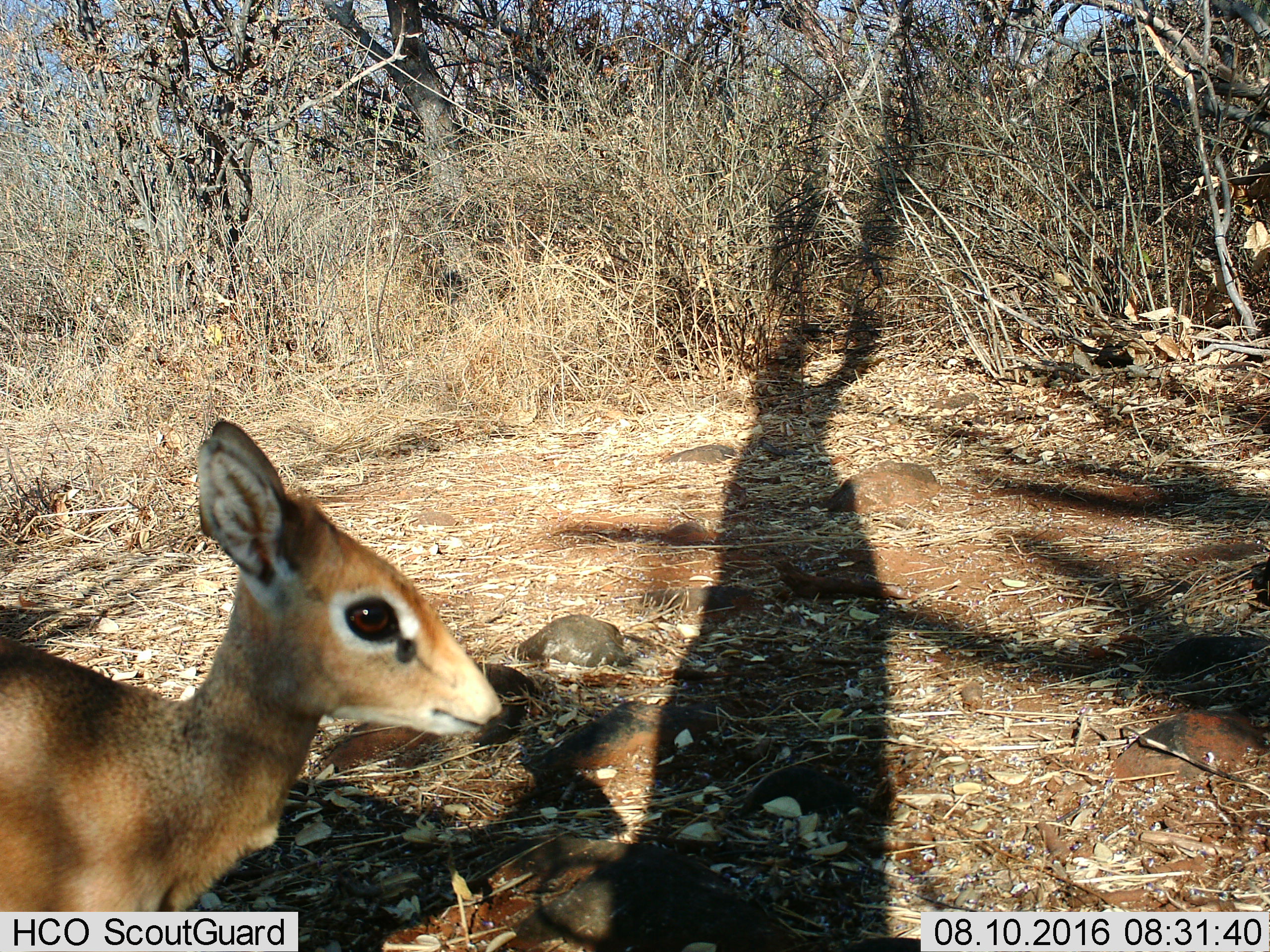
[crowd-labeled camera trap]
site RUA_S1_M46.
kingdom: Animalia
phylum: Chordata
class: Mammalia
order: Artiodactyla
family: Bovidae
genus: Madoqua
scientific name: Madoqua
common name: dik-dik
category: dikdik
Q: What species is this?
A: Dikdik (dik-dik) (Madoqua).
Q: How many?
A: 1.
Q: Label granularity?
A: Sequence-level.